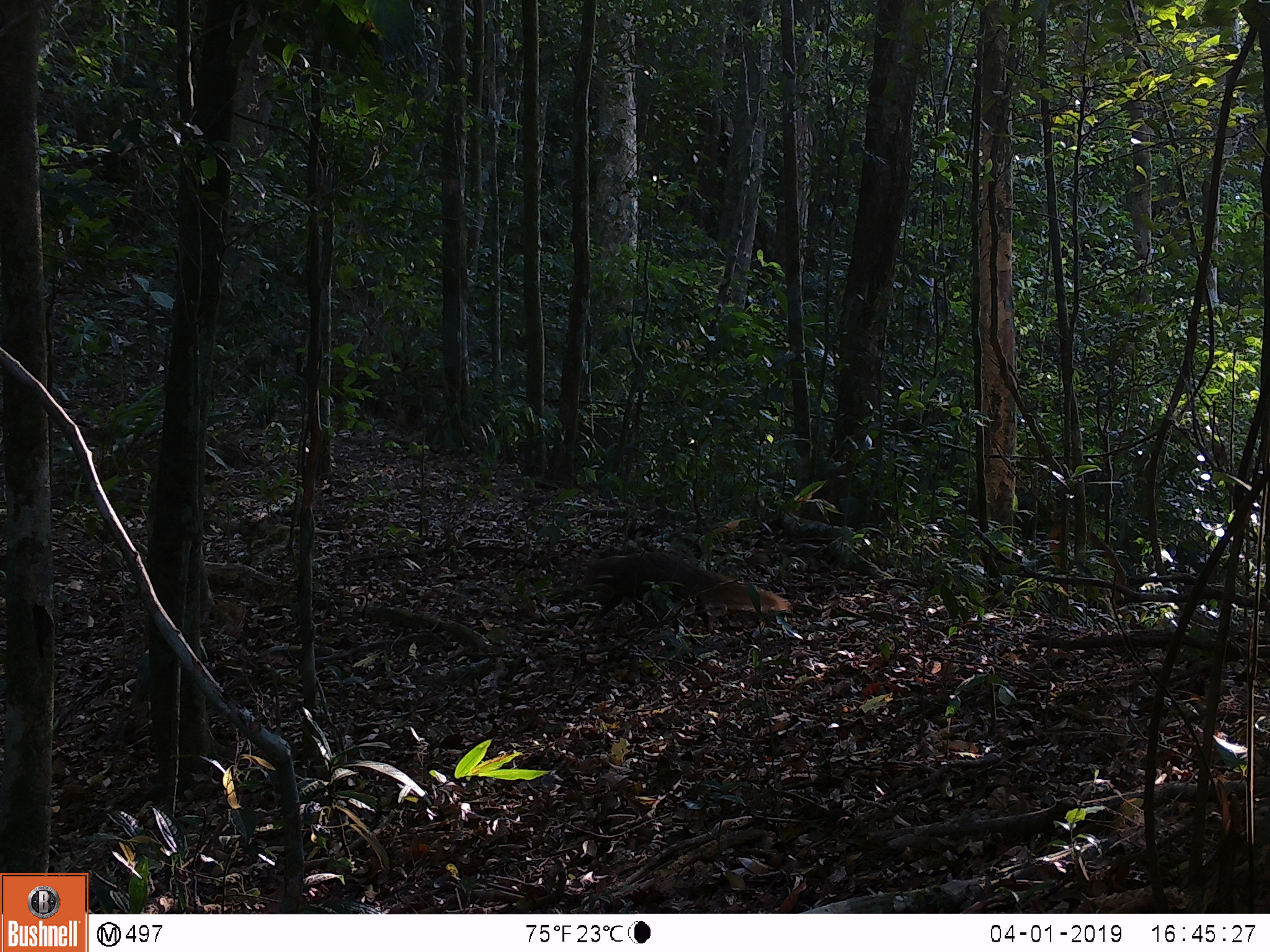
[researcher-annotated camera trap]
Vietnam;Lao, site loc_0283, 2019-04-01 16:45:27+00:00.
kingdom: Animalia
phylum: Chordata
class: Mammalia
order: Carnivora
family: Herpestidae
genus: Urva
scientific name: Urva urva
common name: crab-eating mongoose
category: crab eating mongoose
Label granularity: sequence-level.